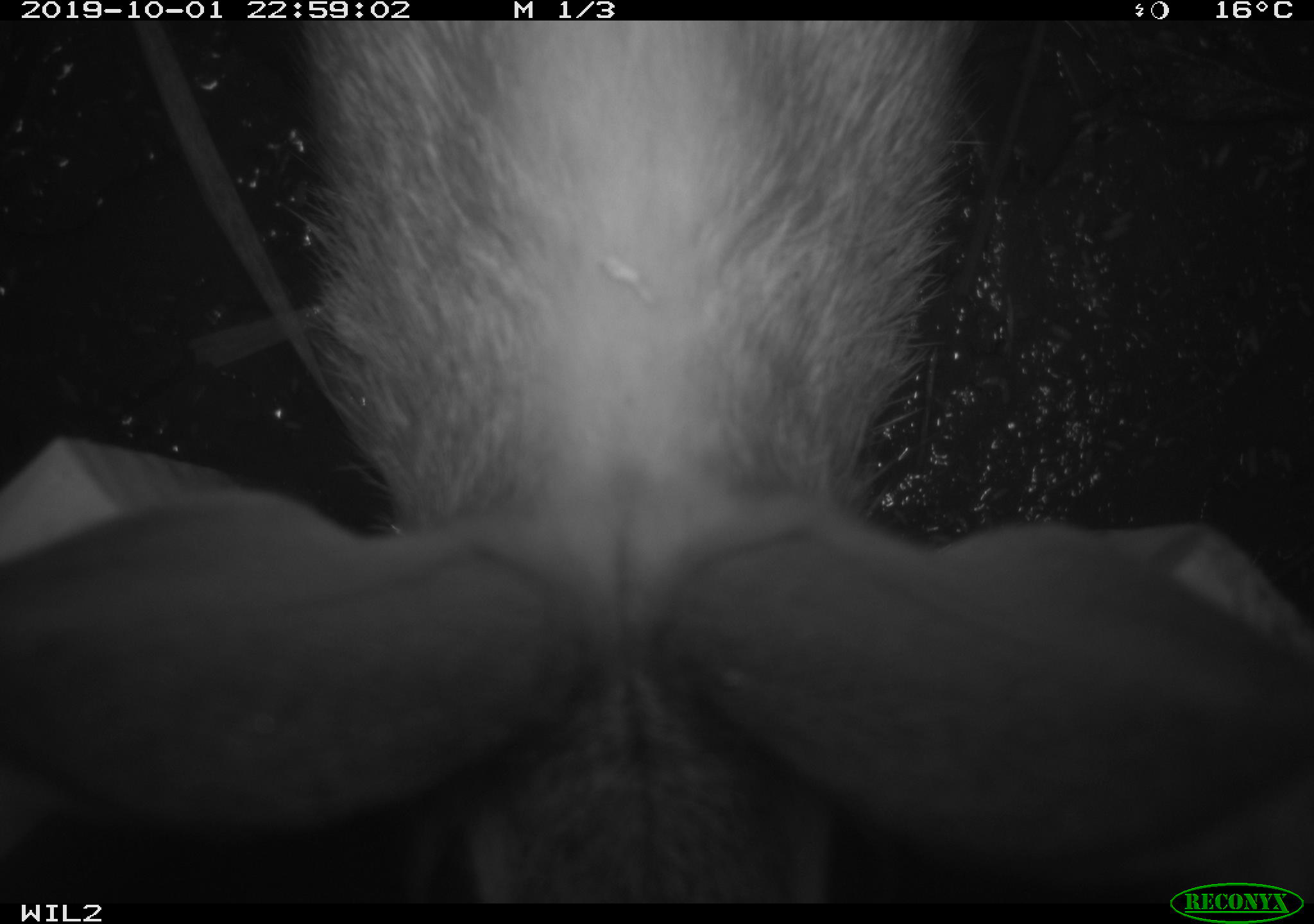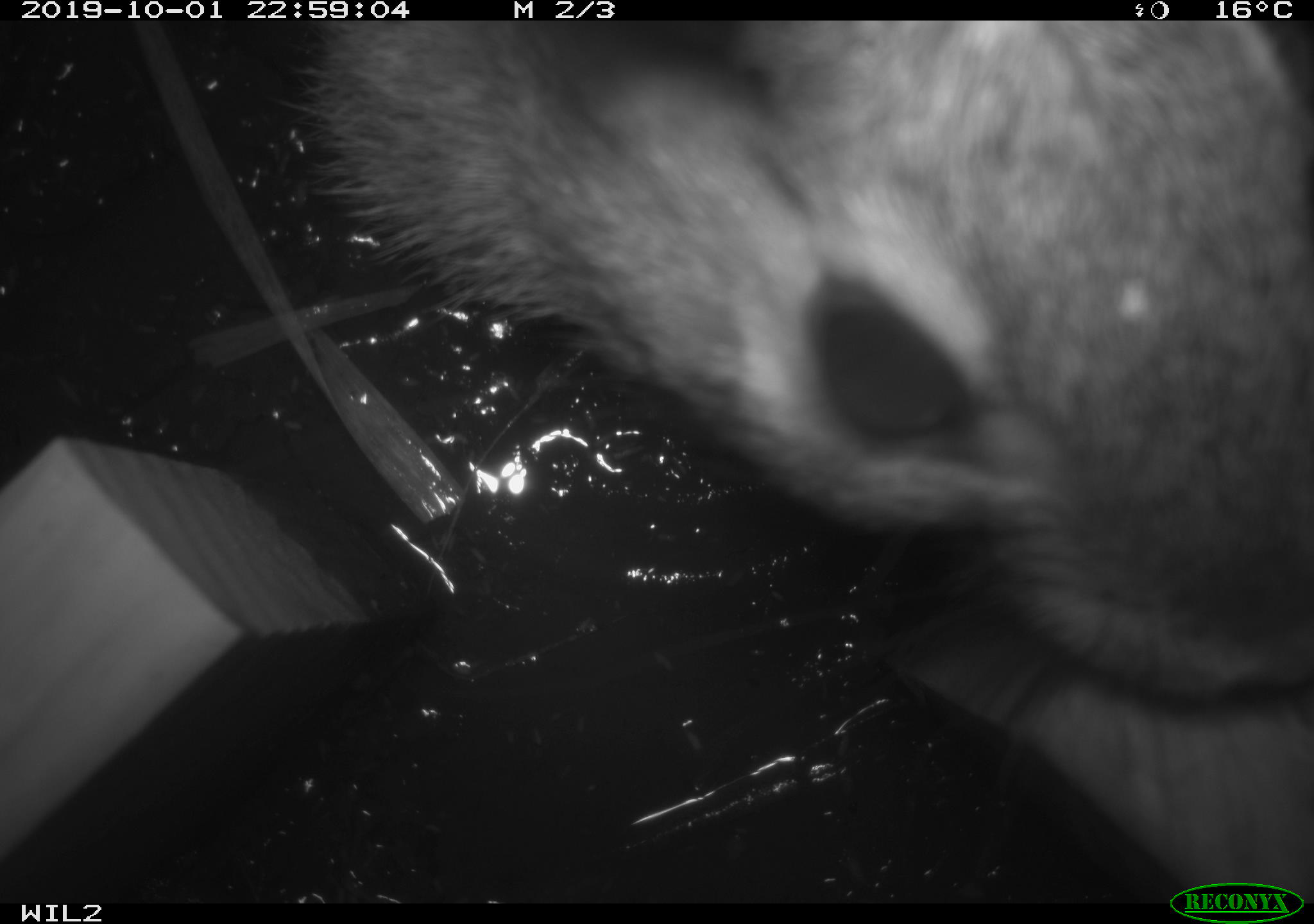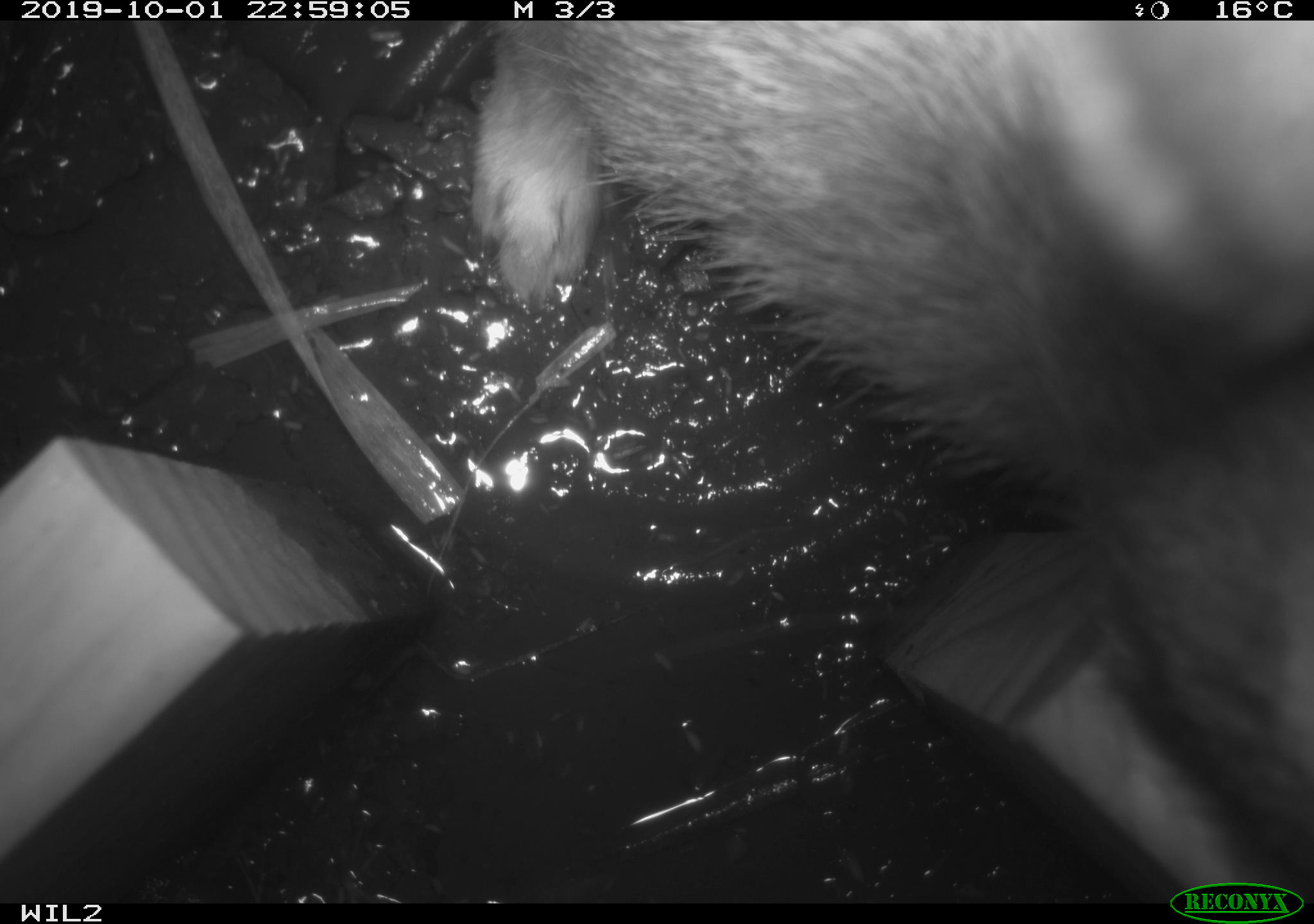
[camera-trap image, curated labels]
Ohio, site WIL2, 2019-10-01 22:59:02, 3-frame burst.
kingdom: Animalia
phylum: Chordata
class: Mammalia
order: Lagomorpha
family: Leporidae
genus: Sylvilagus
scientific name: Sylvilagus floridanus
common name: eastern cottontail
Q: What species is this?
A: Eastern cottontail (Sylvilagus floridanus).